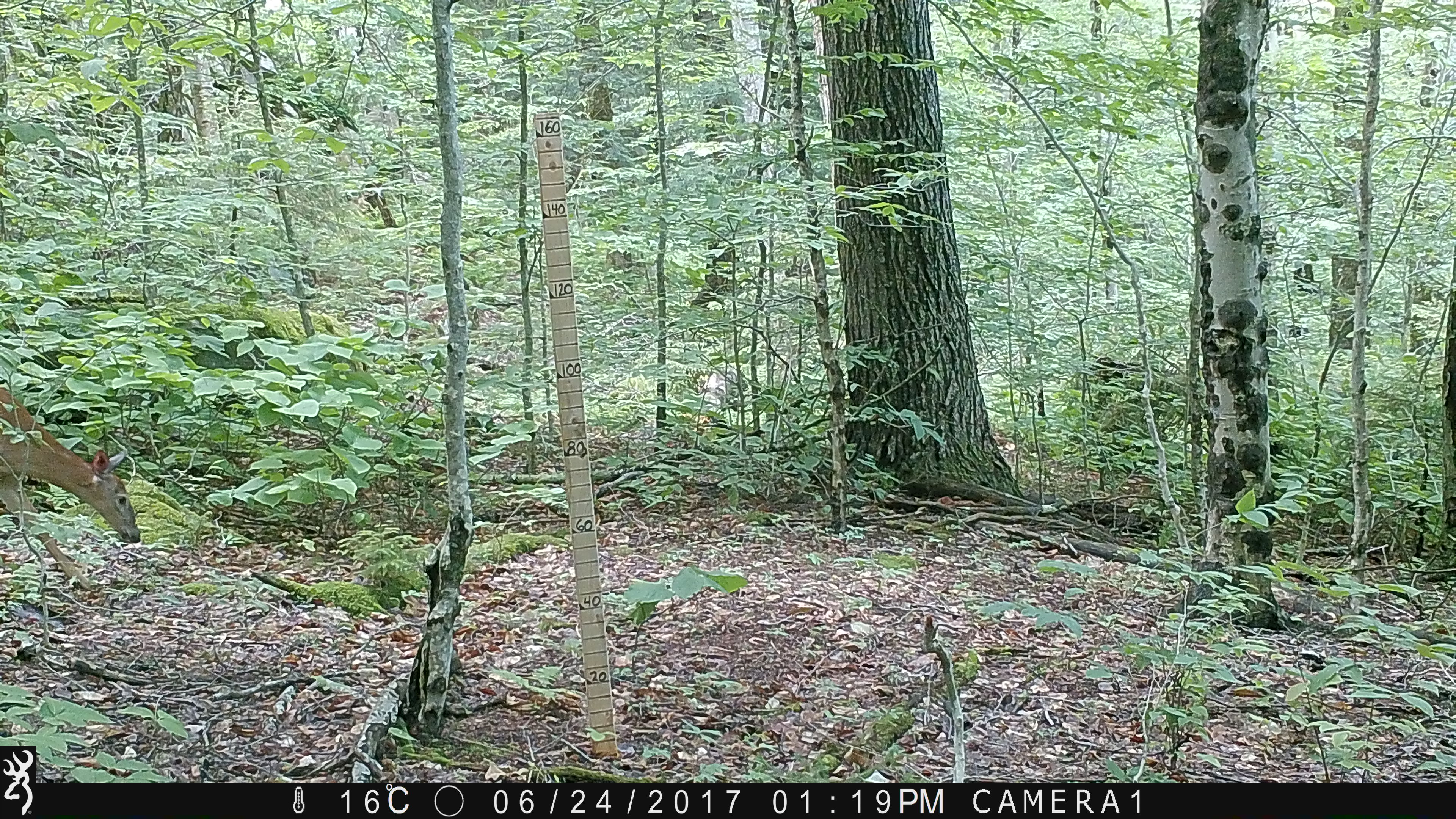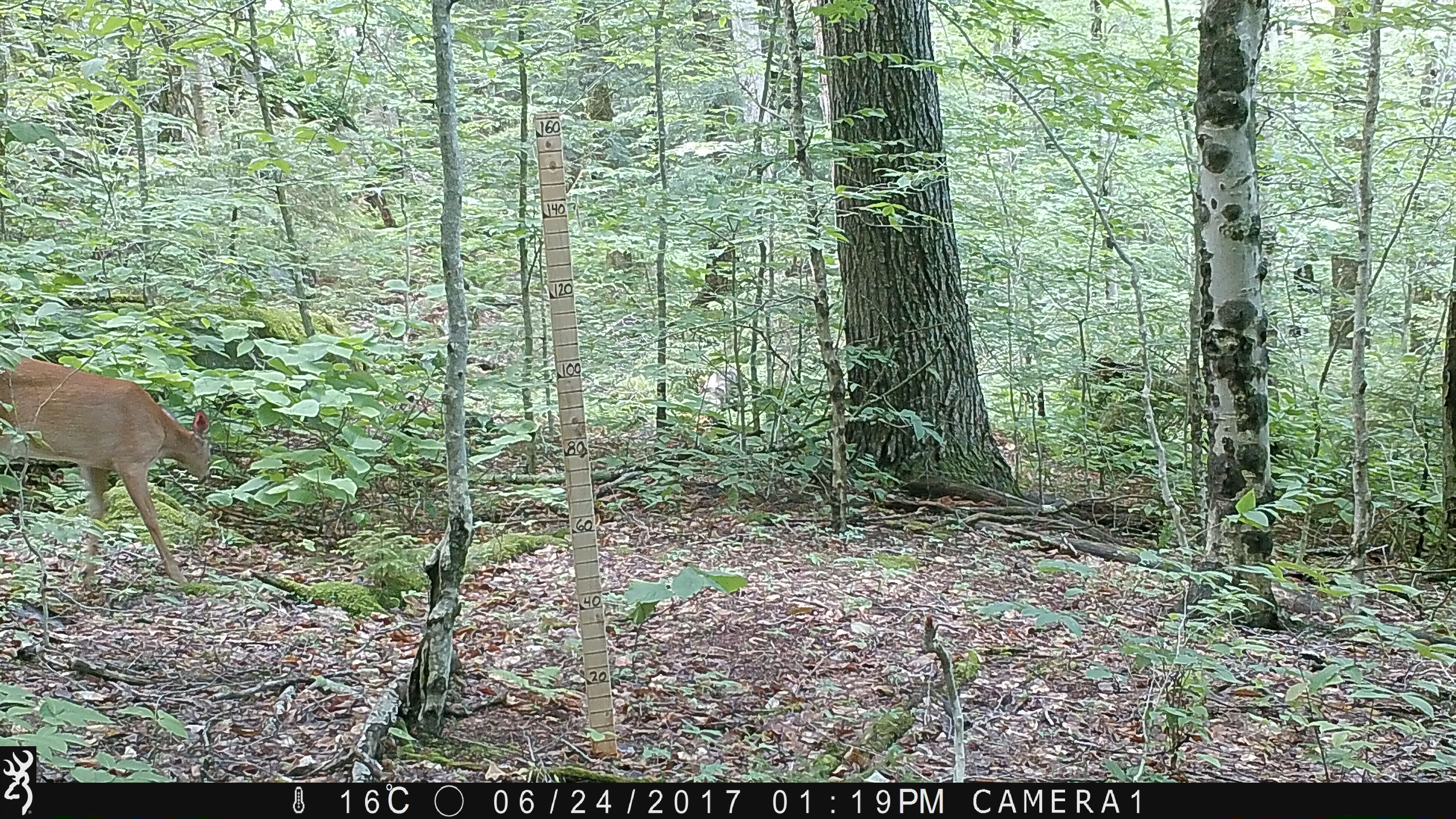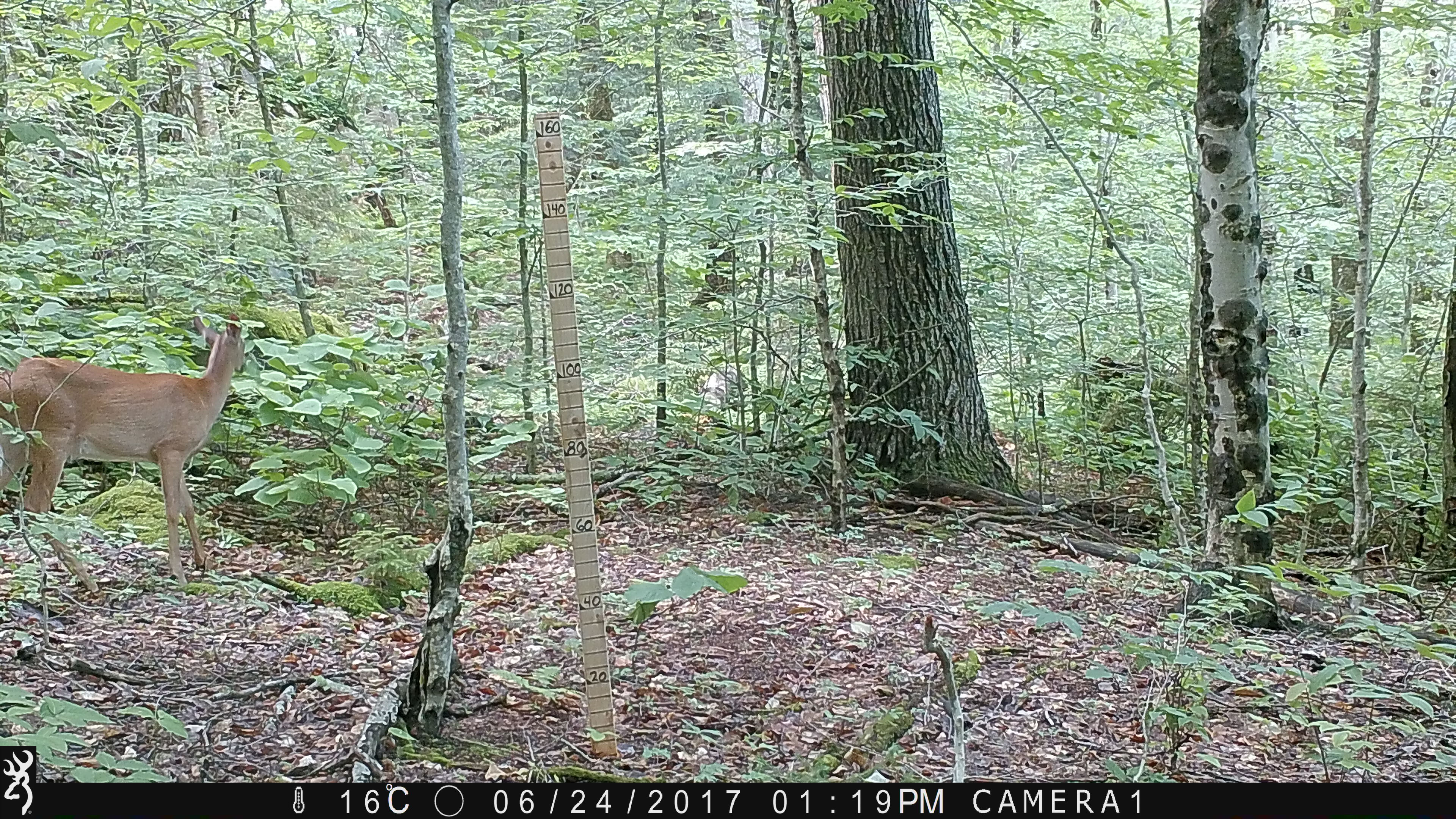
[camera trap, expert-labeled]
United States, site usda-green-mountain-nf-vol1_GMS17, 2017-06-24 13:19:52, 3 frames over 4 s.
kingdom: Animalia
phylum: Chordata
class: Mammalia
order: Artiodactyla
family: Cervidae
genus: Odocoileus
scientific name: Odocoileus virginianus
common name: white-tailed deer